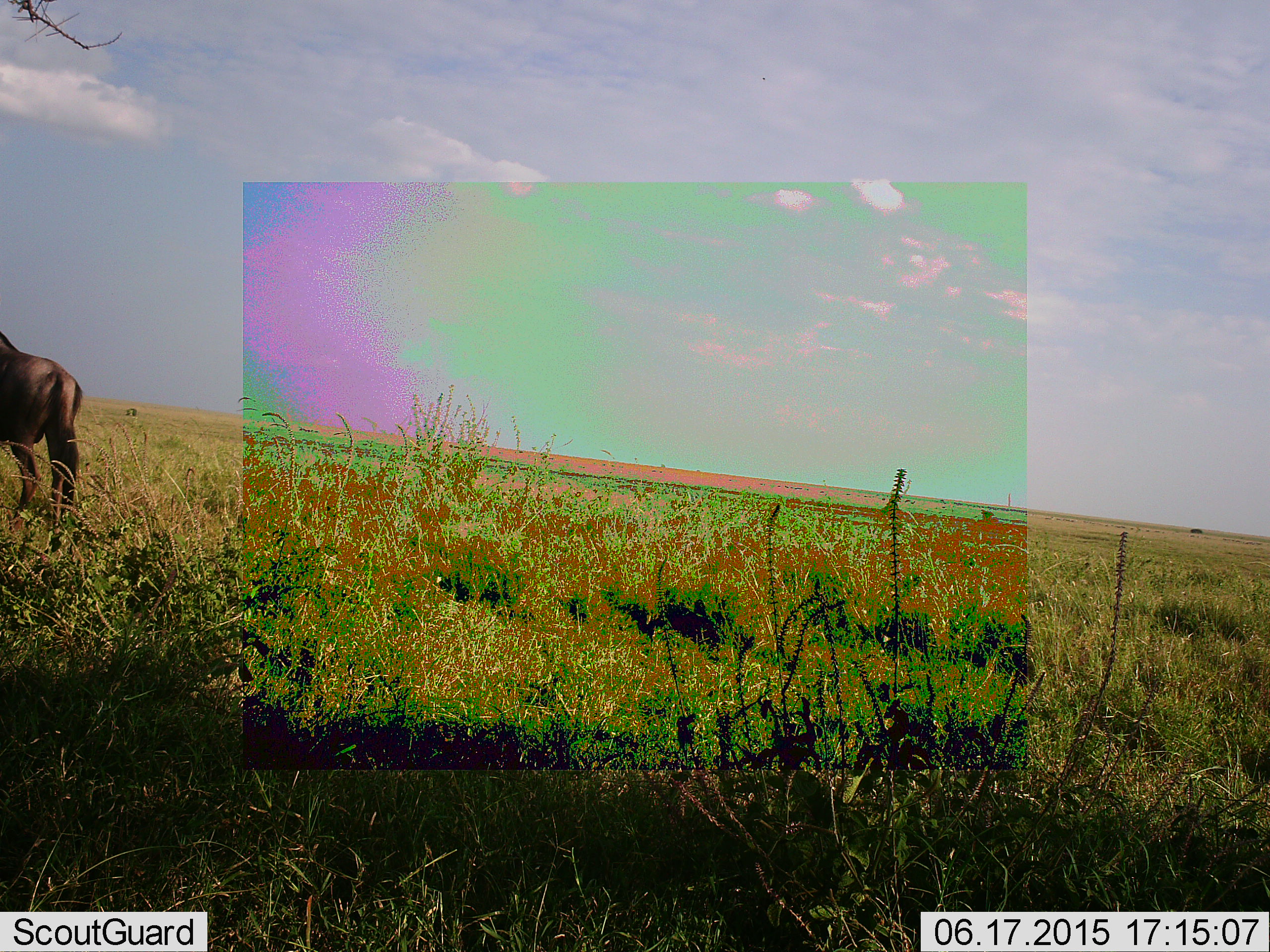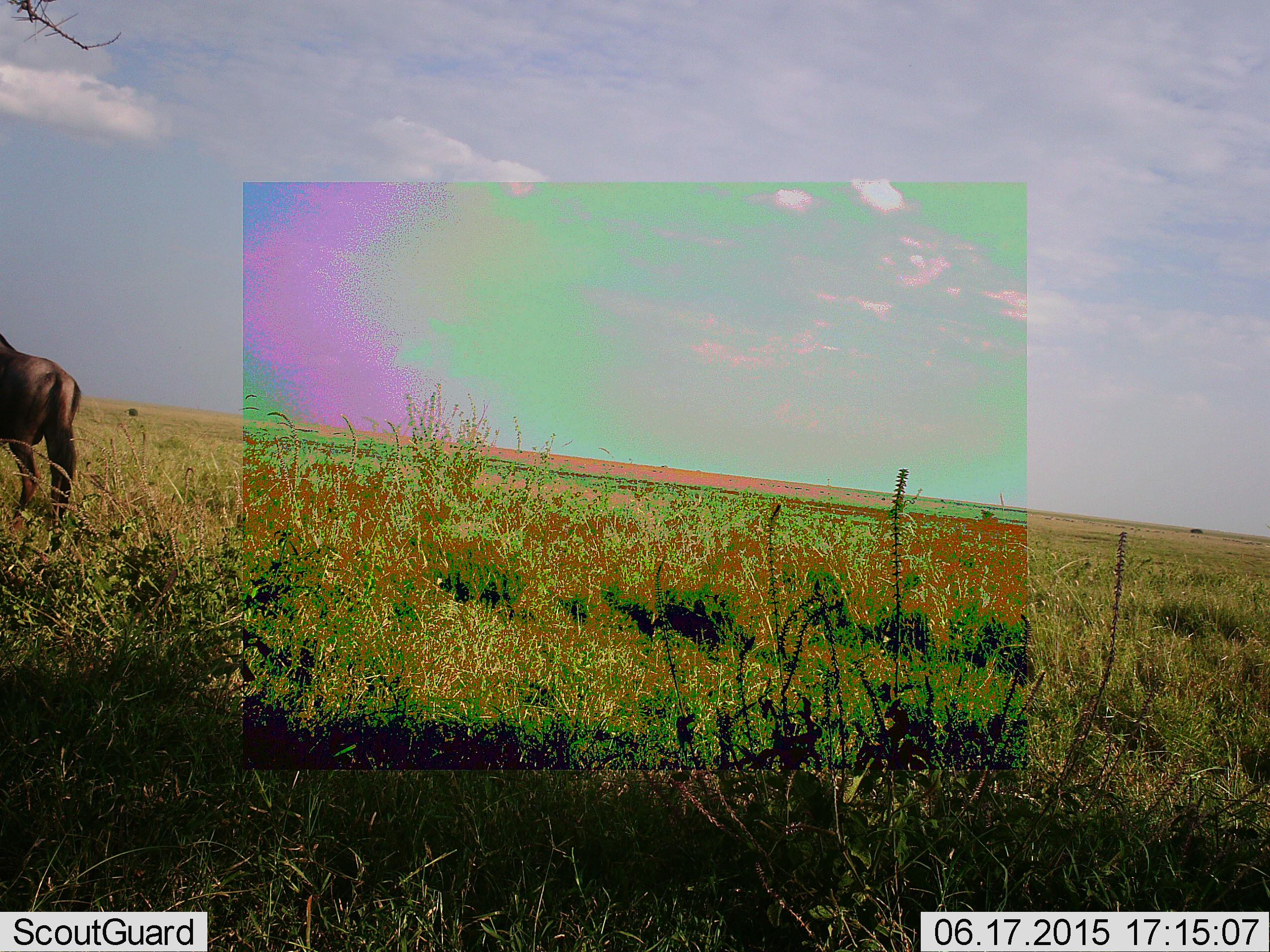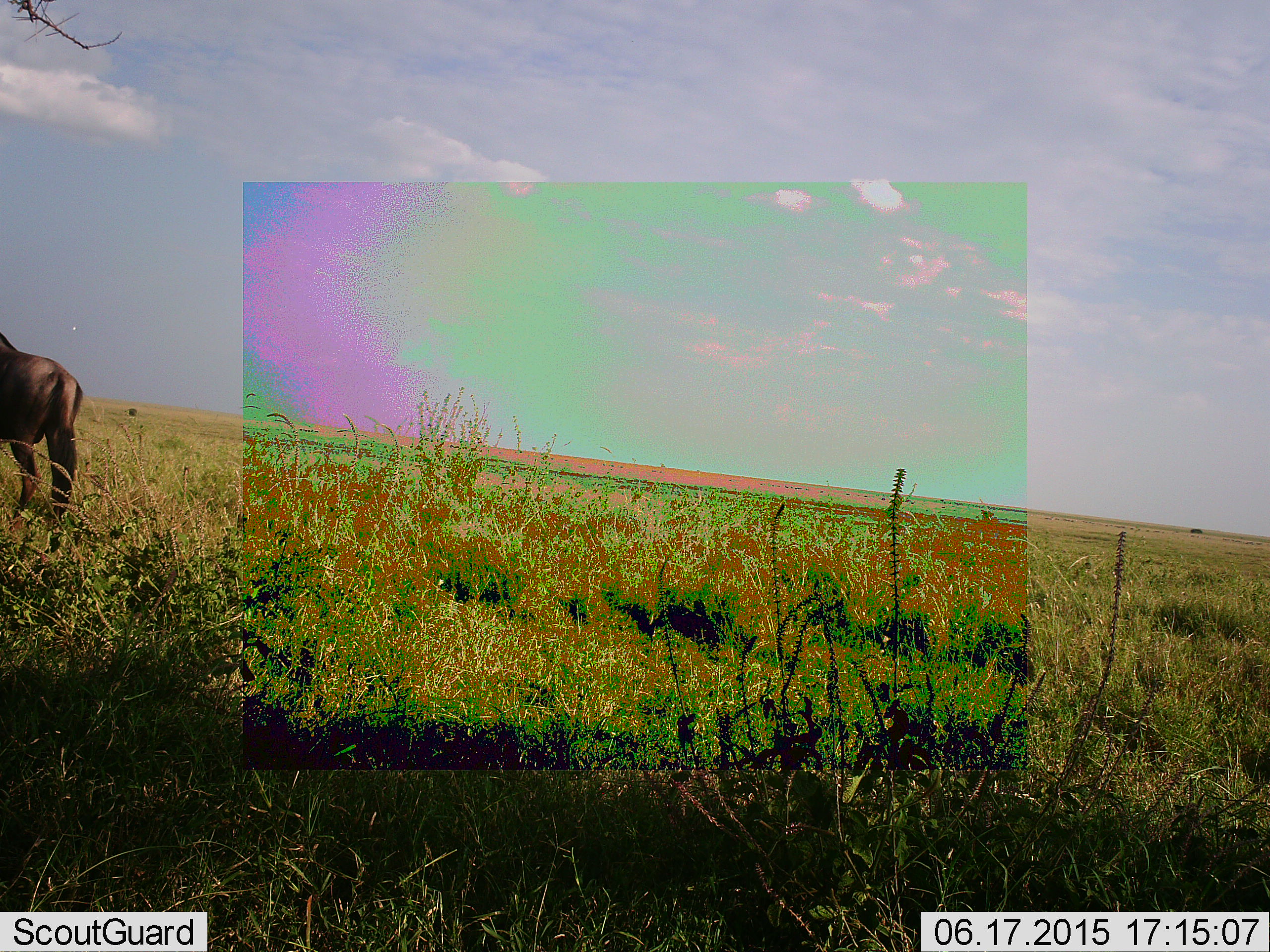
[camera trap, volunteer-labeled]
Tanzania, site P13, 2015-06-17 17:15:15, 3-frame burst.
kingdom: Animalia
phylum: Chordata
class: Mammalia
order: Artiodactyla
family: Bovidae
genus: Connochaetes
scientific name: Connochaetes taurinus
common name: blue wildebeest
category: wildebeest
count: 1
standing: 90%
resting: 0%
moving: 10%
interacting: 0%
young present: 0%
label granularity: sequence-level